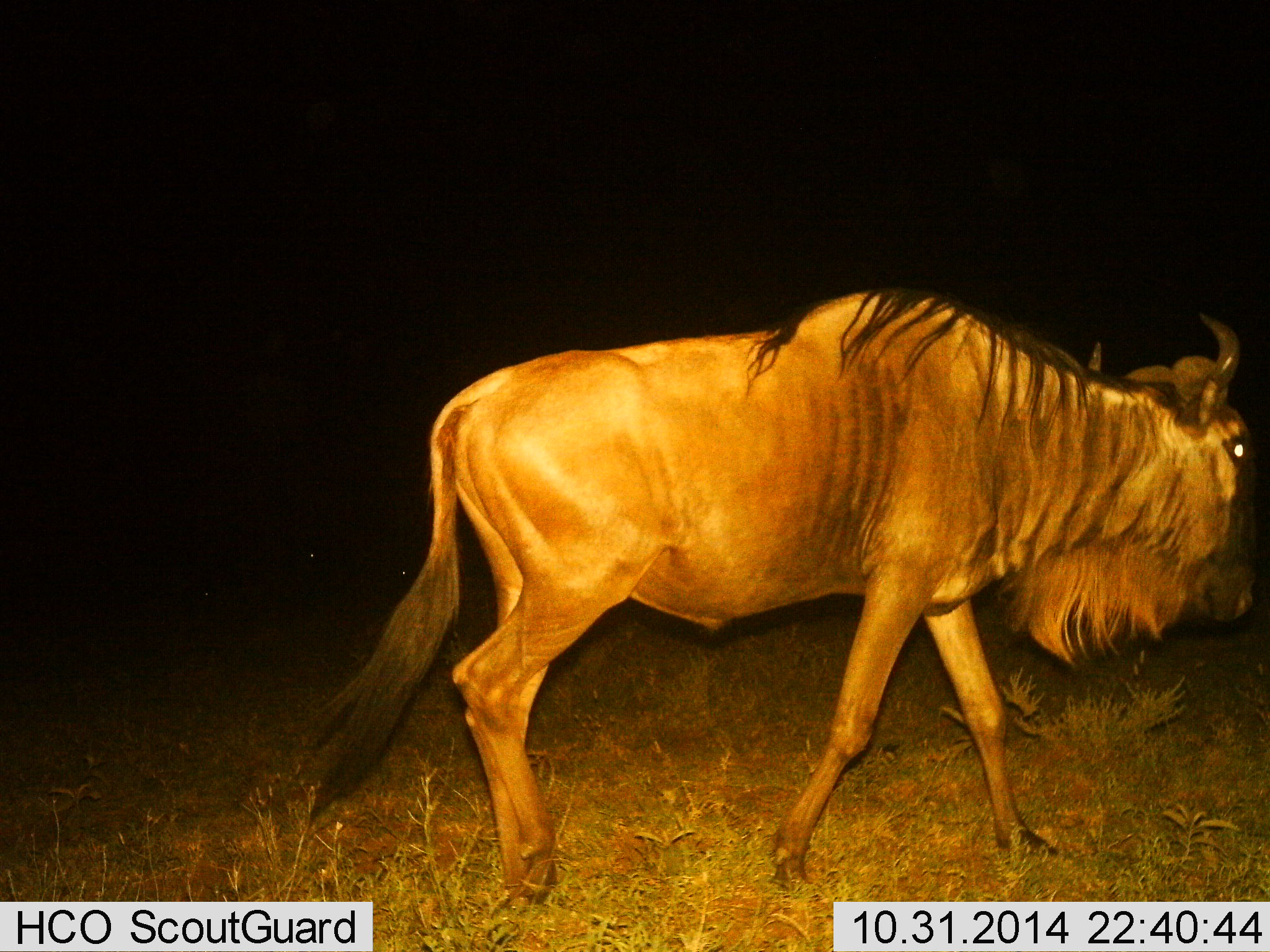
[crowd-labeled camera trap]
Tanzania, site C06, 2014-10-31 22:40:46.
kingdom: Animalia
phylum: Chordata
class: Mammalia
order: Artiodactyla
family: Bovidae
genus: Connochaetes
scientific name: Connochaetes taurinus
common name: blue wildebeest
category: wildebeest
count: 1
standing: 0%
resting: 0%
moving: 100%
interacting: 0%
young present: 0%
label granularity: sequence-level